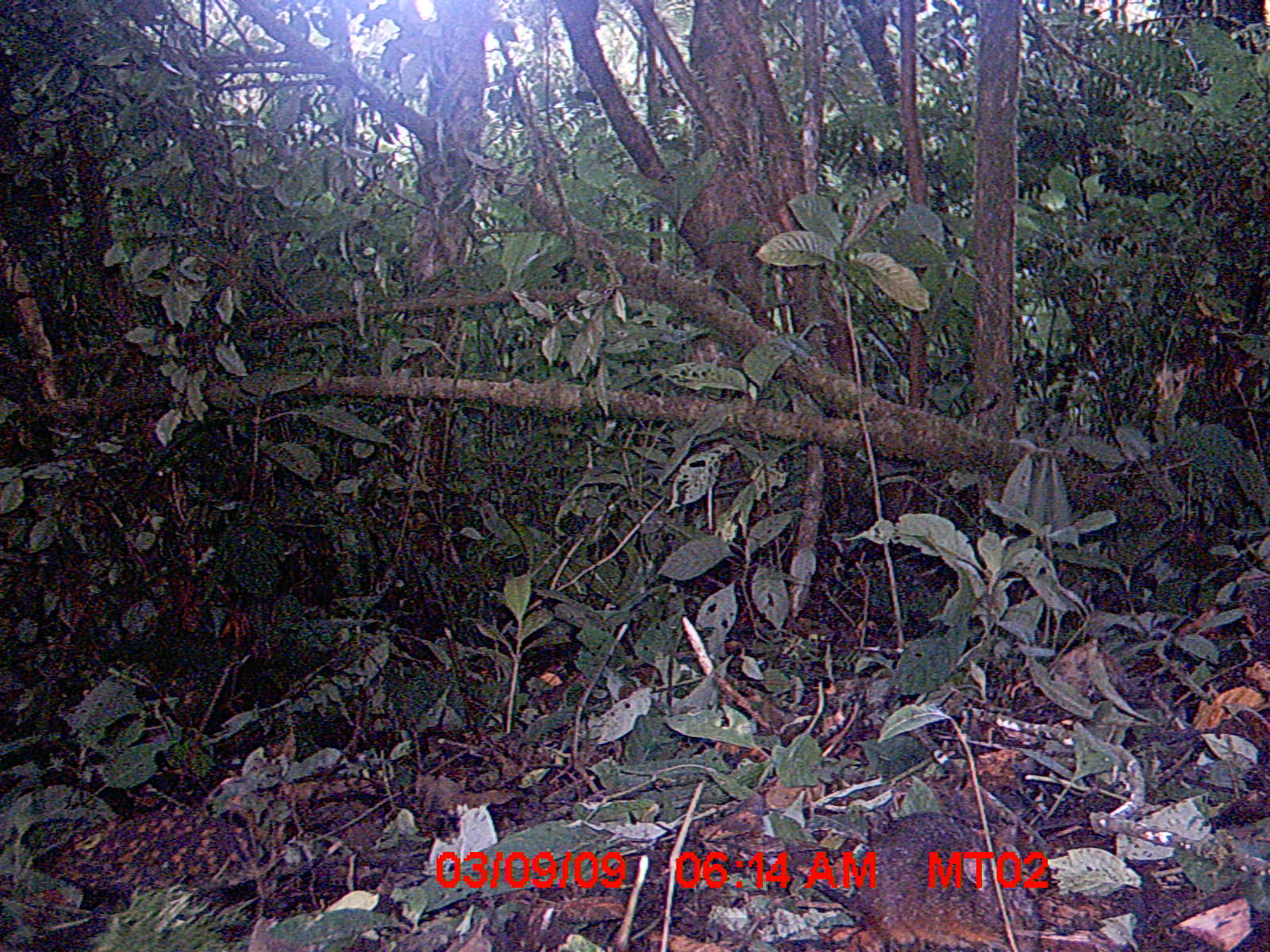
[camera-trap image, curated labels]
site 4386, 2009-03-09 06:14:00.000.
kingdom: Animalia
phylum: Chordata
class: Mammalia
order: Rodentia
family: Nesomyidae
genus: Nesomys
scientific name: Nesomys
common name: nesomys rodents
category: nesomys sp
Nesomys sp (nesomys rodents) (Nesomys), count 1.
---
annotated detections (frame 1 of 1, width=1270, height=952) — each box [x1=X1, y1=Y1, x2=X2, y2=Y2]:
nesomys sp: [x1=782, y1=810, x2=1034, y2=951]